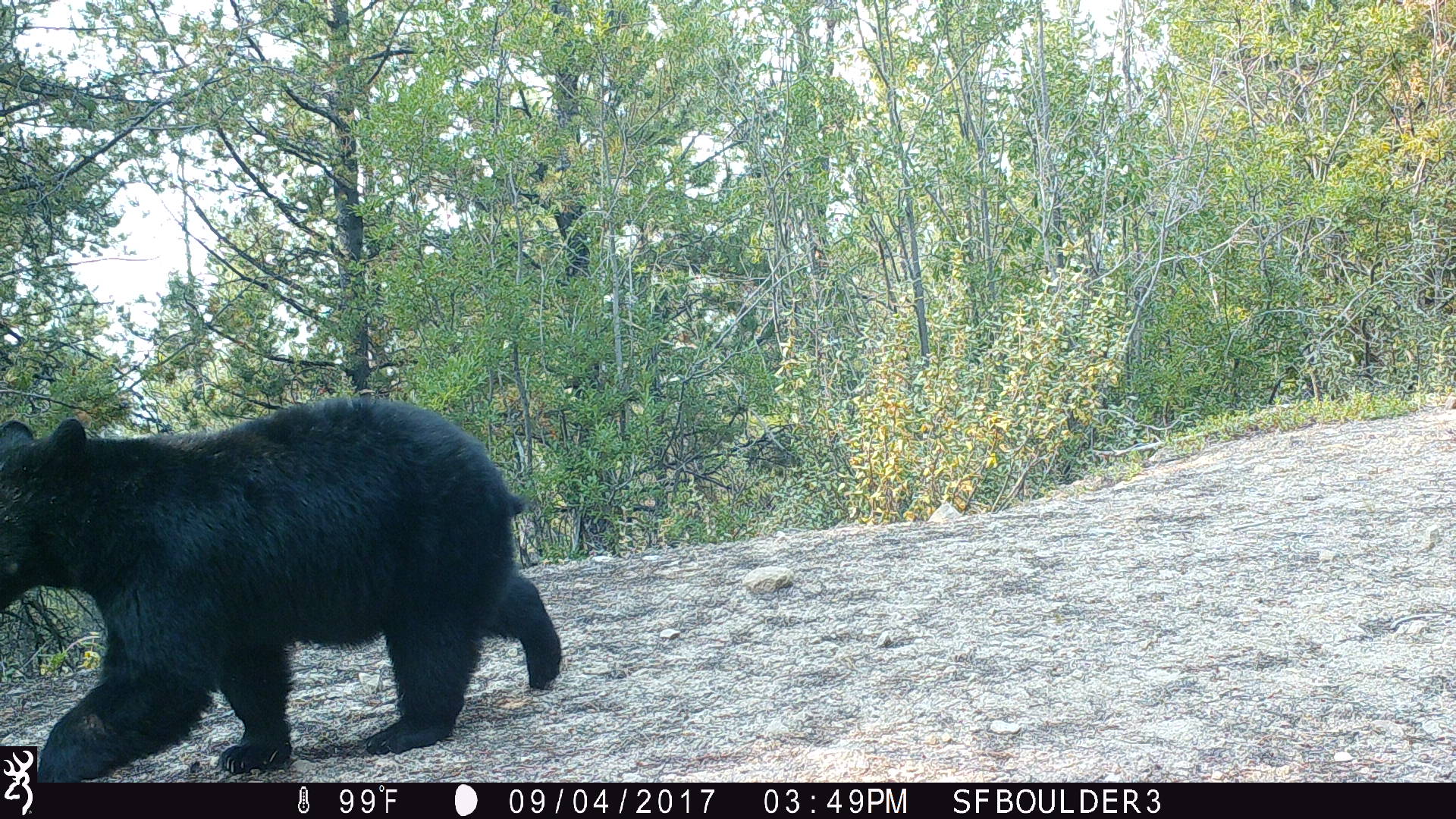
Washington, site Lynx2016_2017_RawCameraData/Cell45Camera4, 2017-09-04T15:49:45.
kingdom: Animalia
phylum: Chordata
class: Mammalia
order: Carnivora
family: Ursidae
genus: Ursus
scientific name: Ursus americanus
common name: american black bear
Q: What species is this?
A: Ursus americanus (american black bear).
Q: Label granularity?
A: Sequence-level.